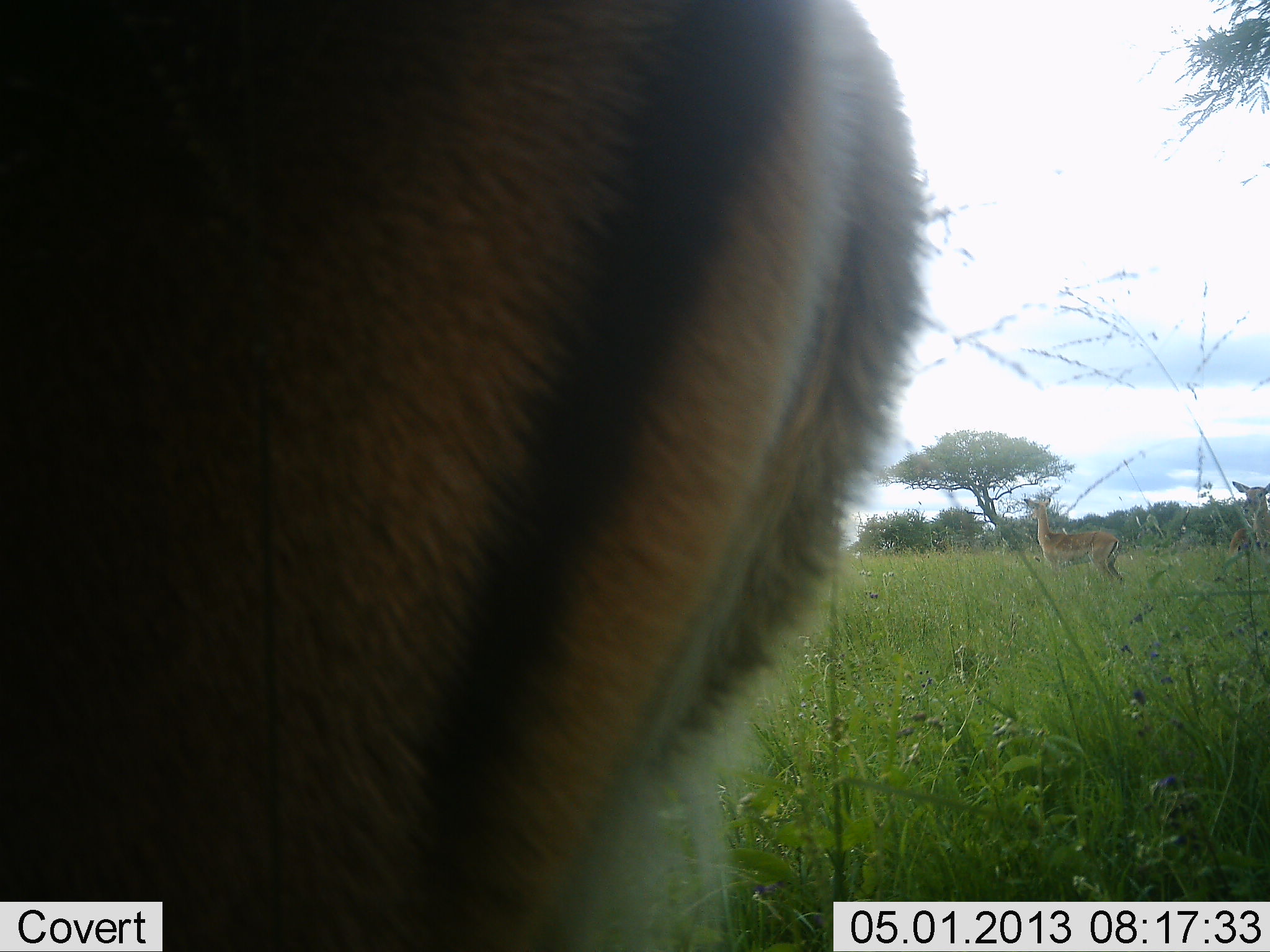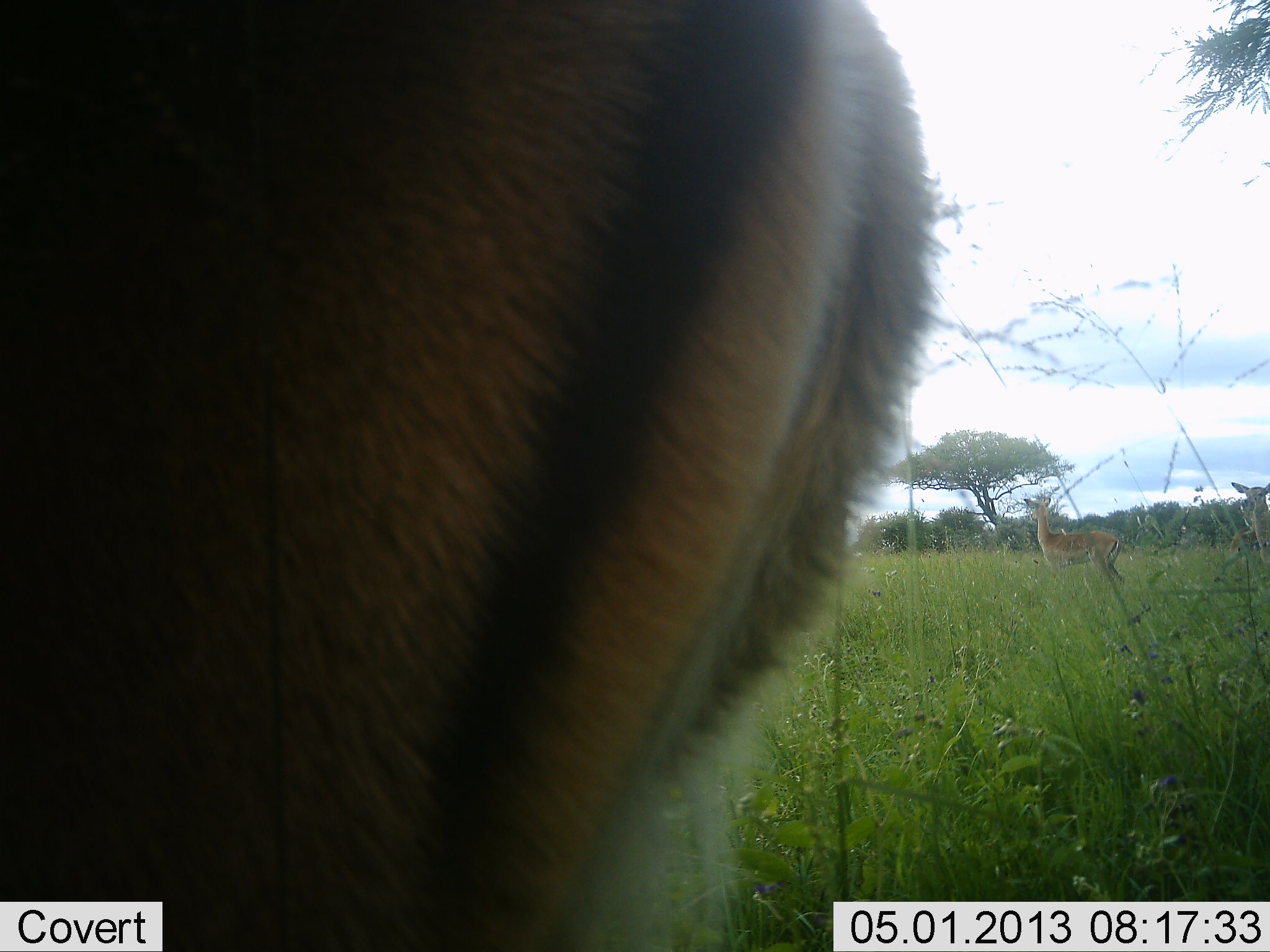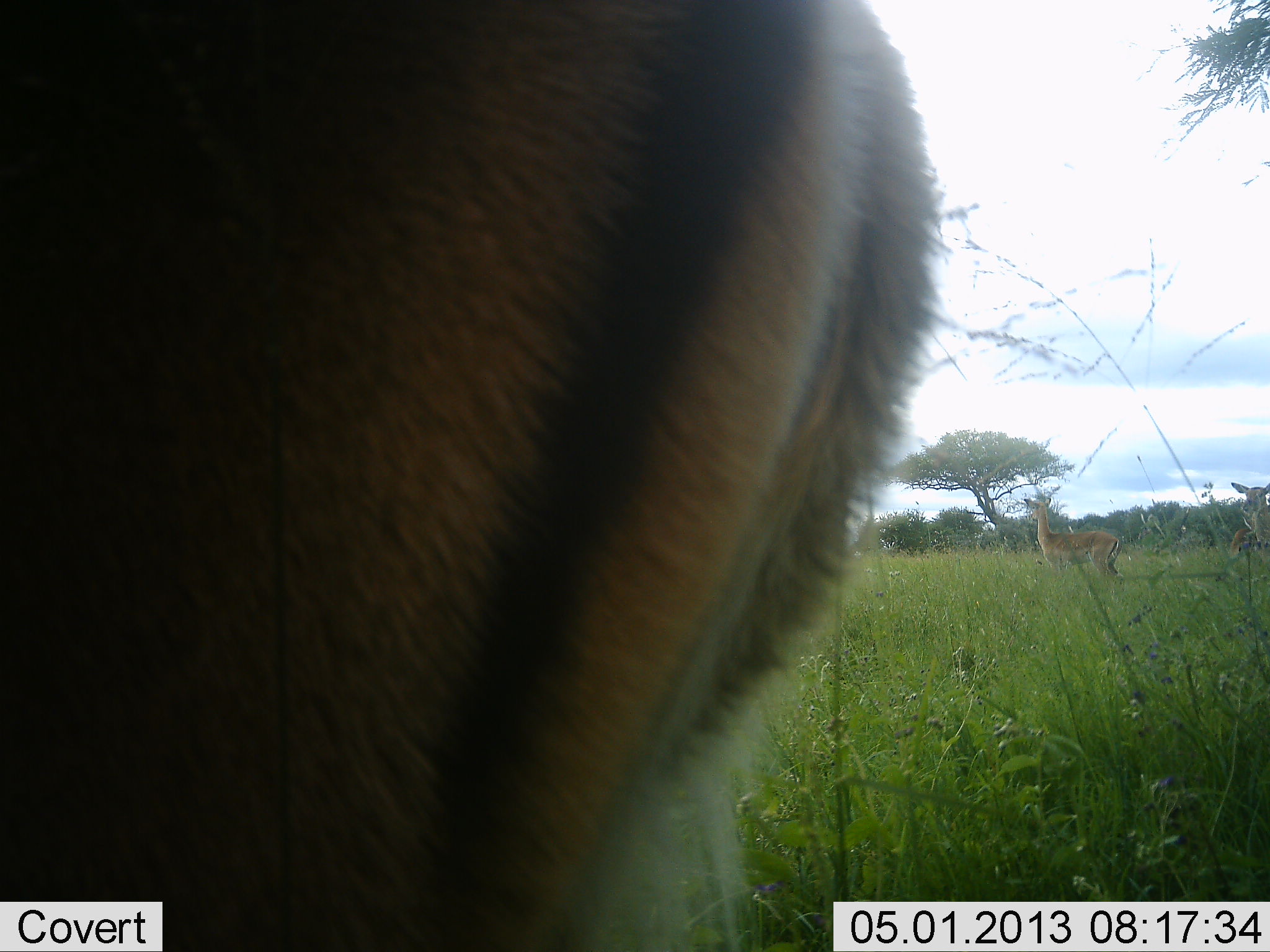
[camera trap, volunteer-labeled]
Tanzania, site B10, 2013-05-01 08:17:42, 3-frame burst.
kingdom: Animalia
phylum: Chordata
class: Mammalia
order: Artiodactyla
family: Bovidae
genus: Aepyceros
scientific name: Aepyceros melampus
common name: impala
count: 3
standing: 100%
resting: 0%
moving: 0%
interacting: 0%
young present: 0%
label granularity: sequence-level